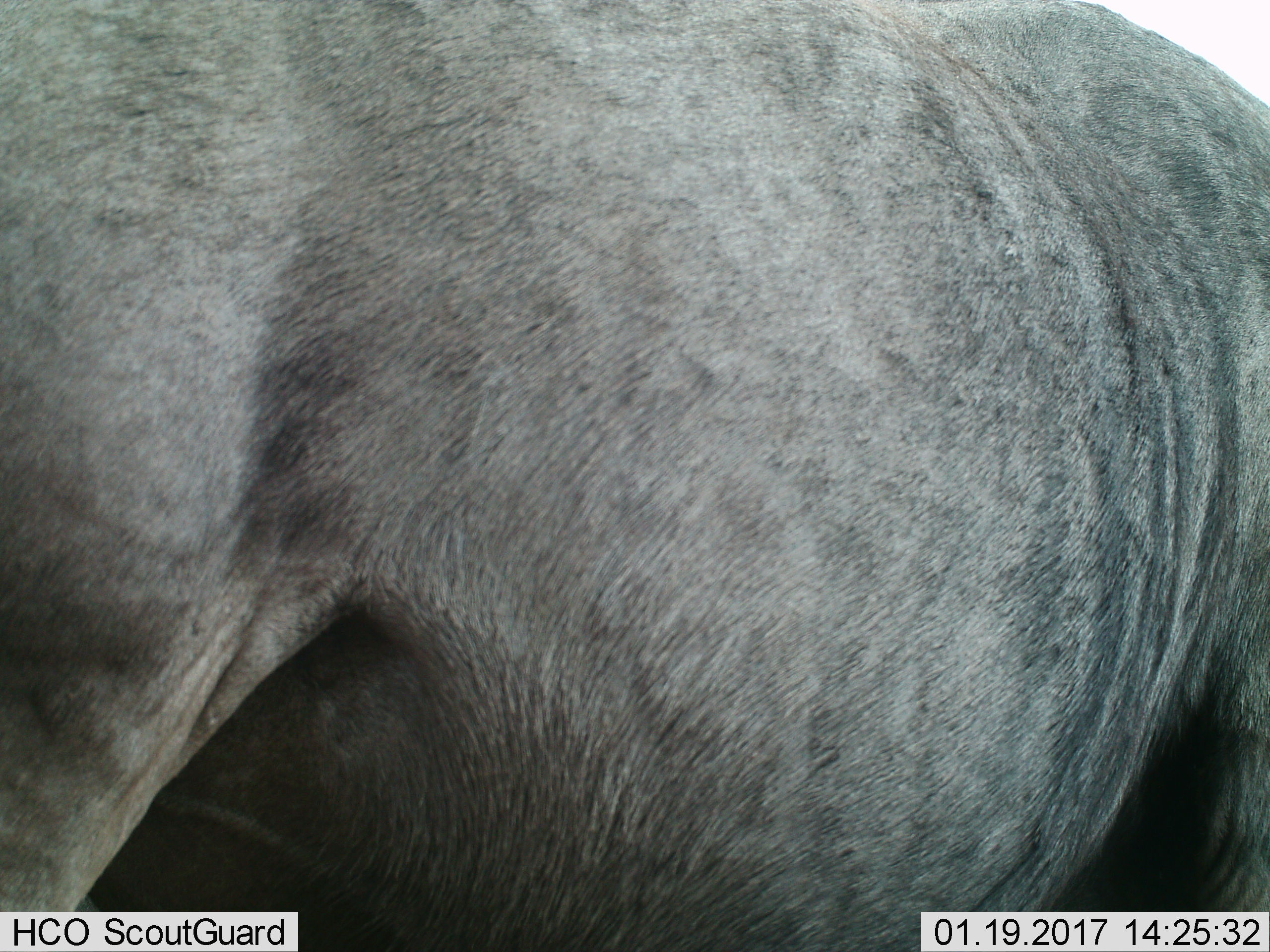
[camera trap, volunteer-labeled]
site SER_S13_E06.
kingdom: Animalia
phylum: Chordata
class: Mammalia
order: Artiodactyla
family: Bovidae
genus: Connochaetes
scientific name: Connochaetes taurinus taurinus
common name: blue wildebeest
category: wildebeestblue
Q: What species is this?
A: Wildebeestblue (blue wildebeest) (Connochaetes taurinus taurinus).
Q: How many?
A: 1.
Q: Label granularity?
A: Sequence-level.